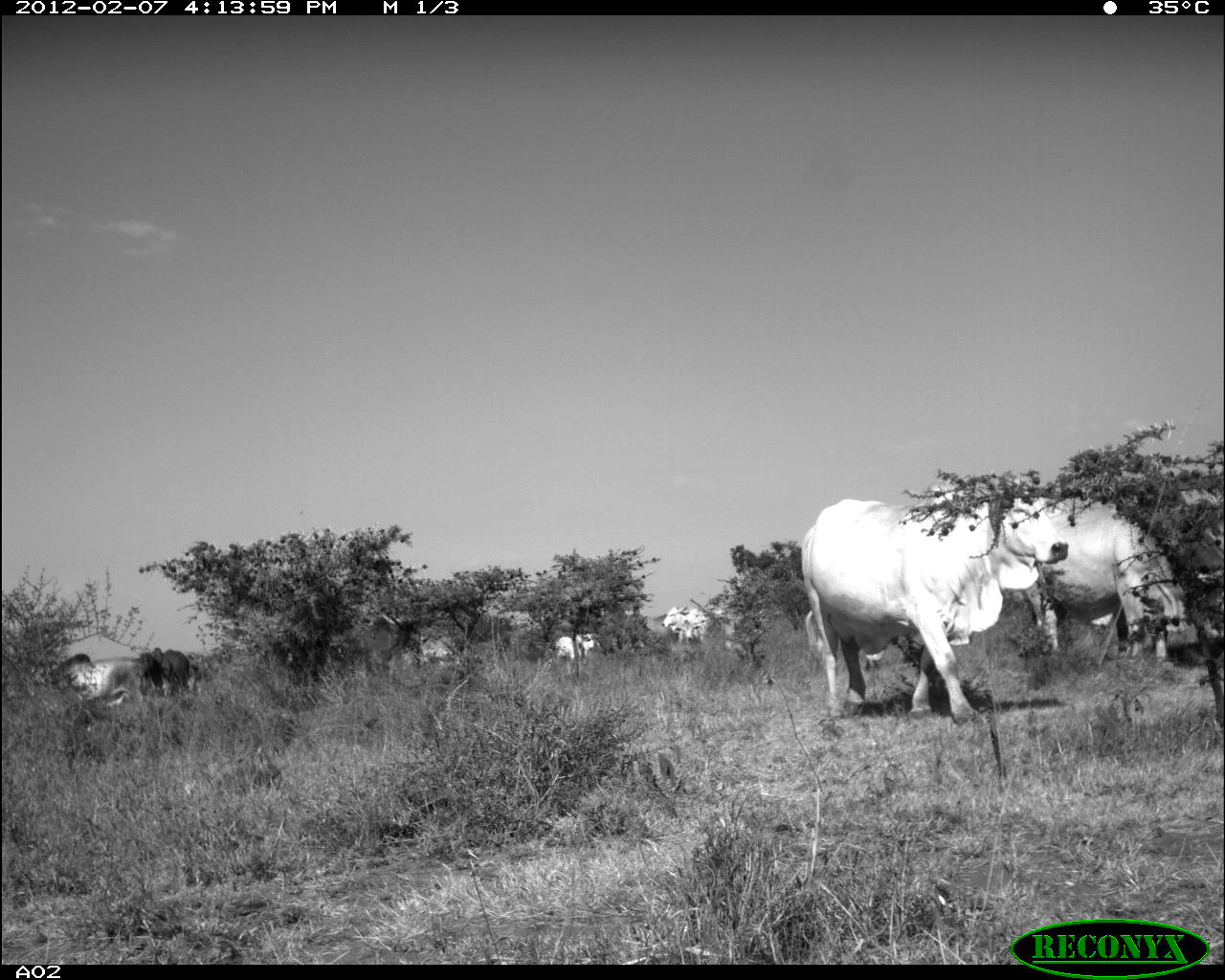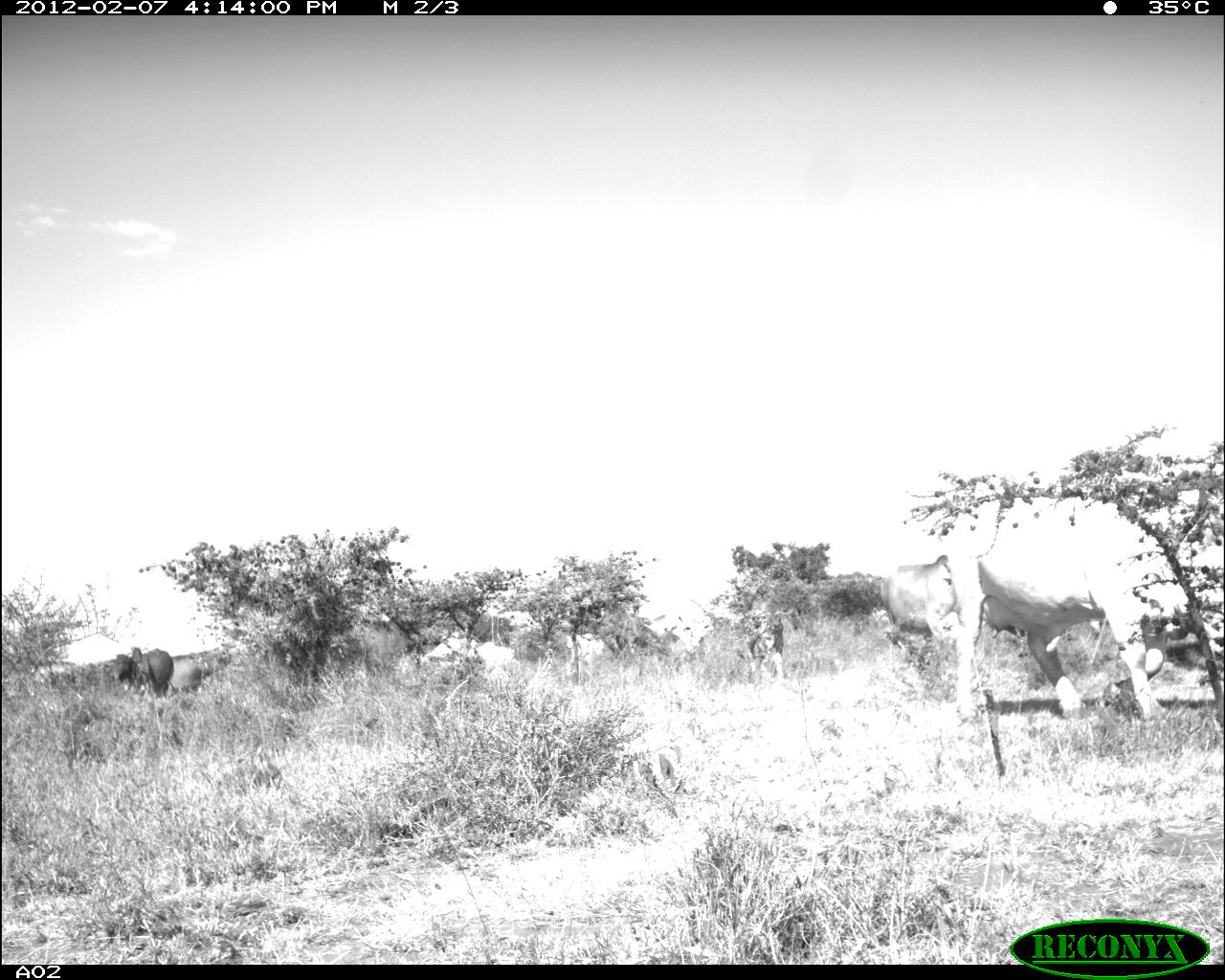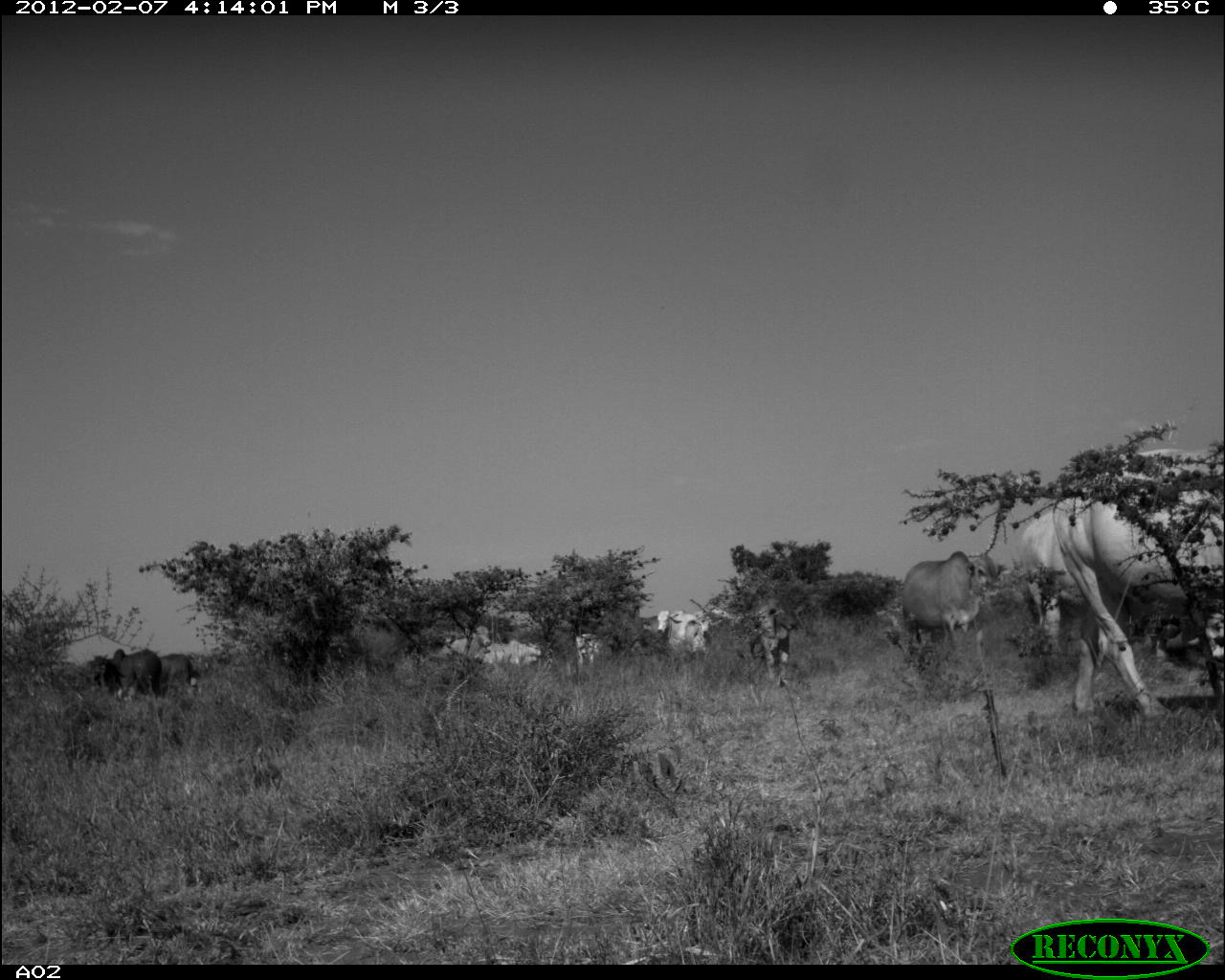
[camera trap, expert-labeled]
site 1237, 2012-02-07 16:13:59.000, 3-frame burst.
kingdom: Animalia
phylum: Chordata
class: Mammalia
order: Artiodactyla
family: Bovidae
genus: Bos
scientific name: Bos taurus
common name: domestic cattle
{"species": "Bos taurus (domestic cattle)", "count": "8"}